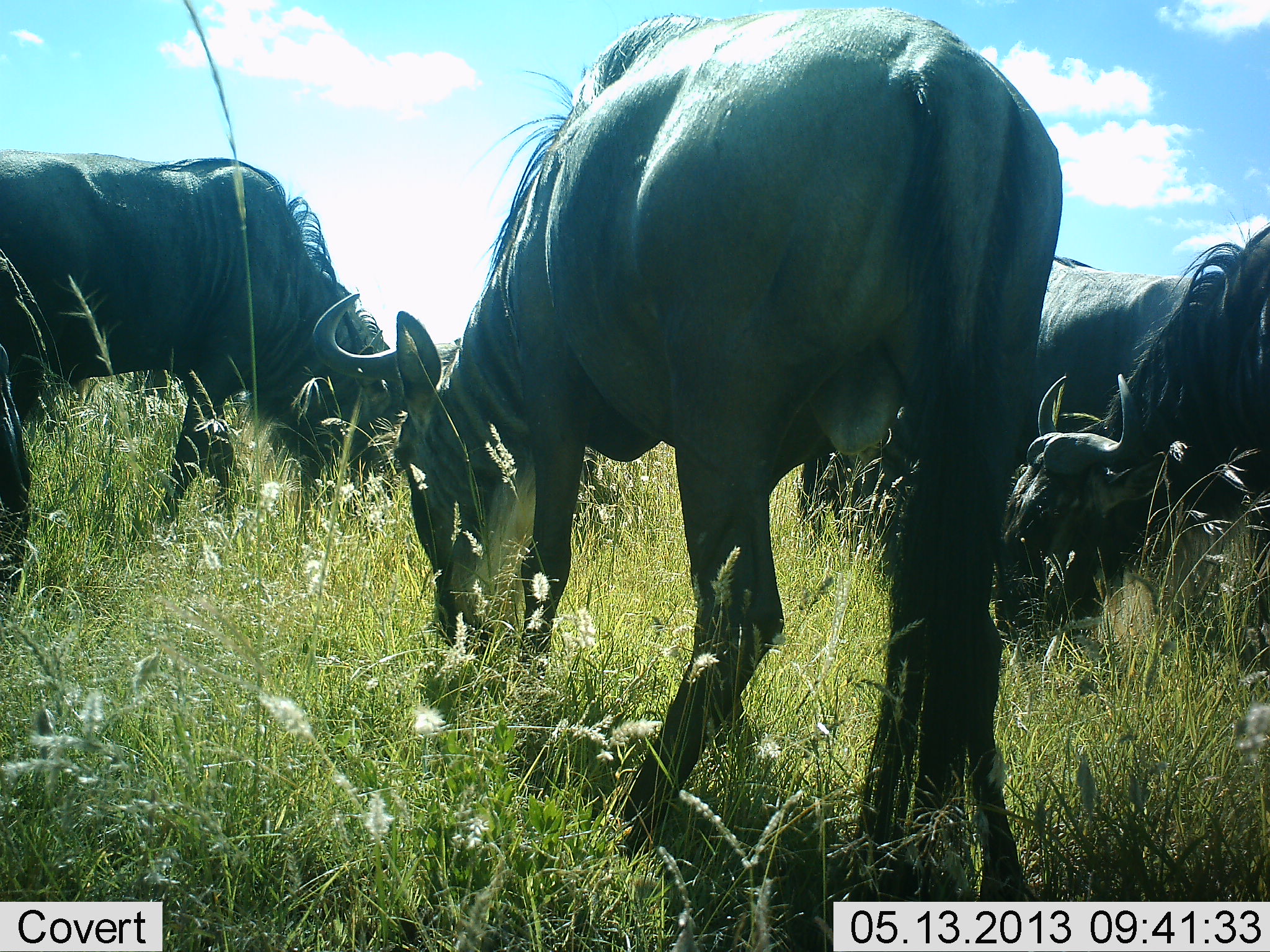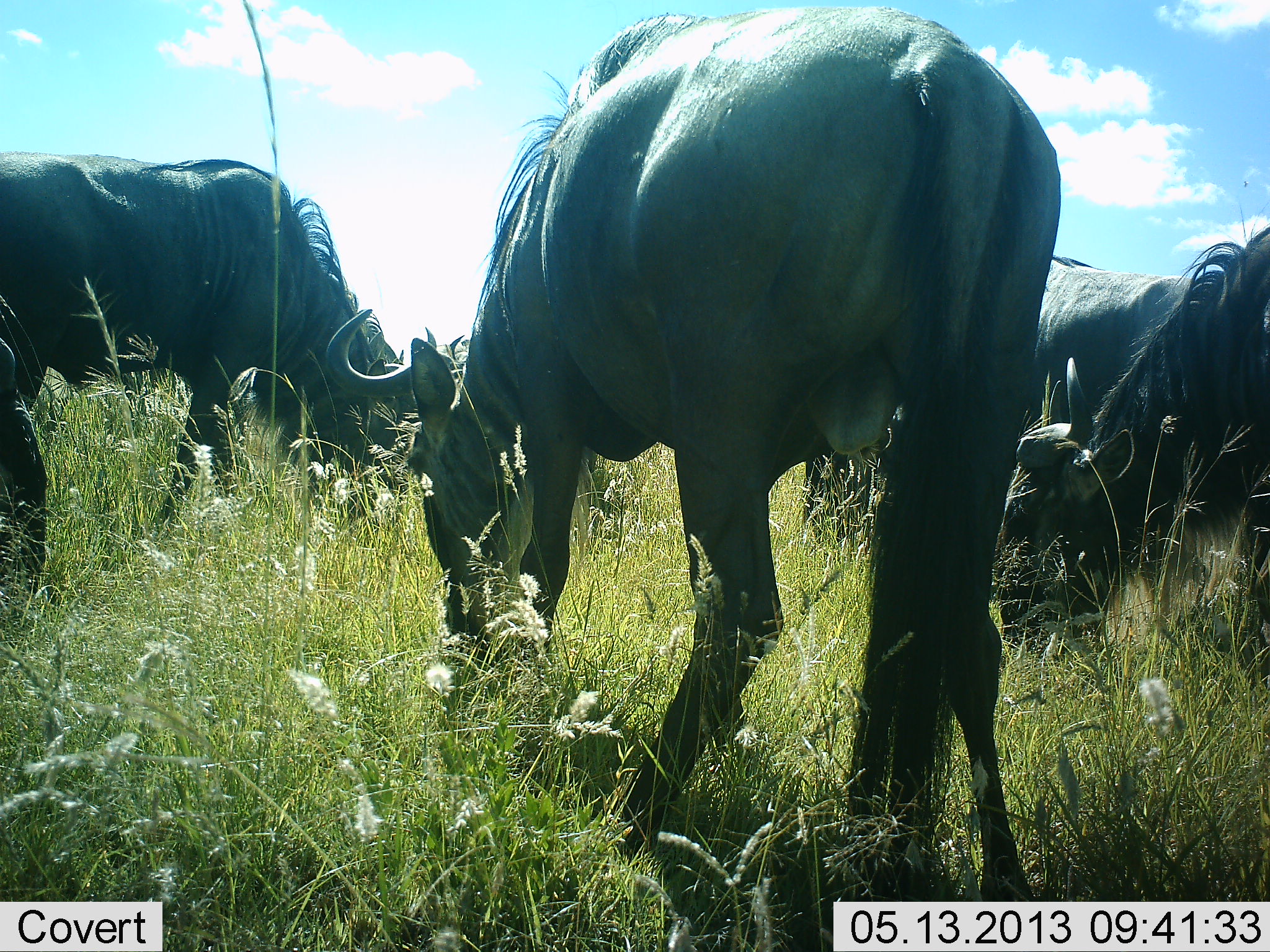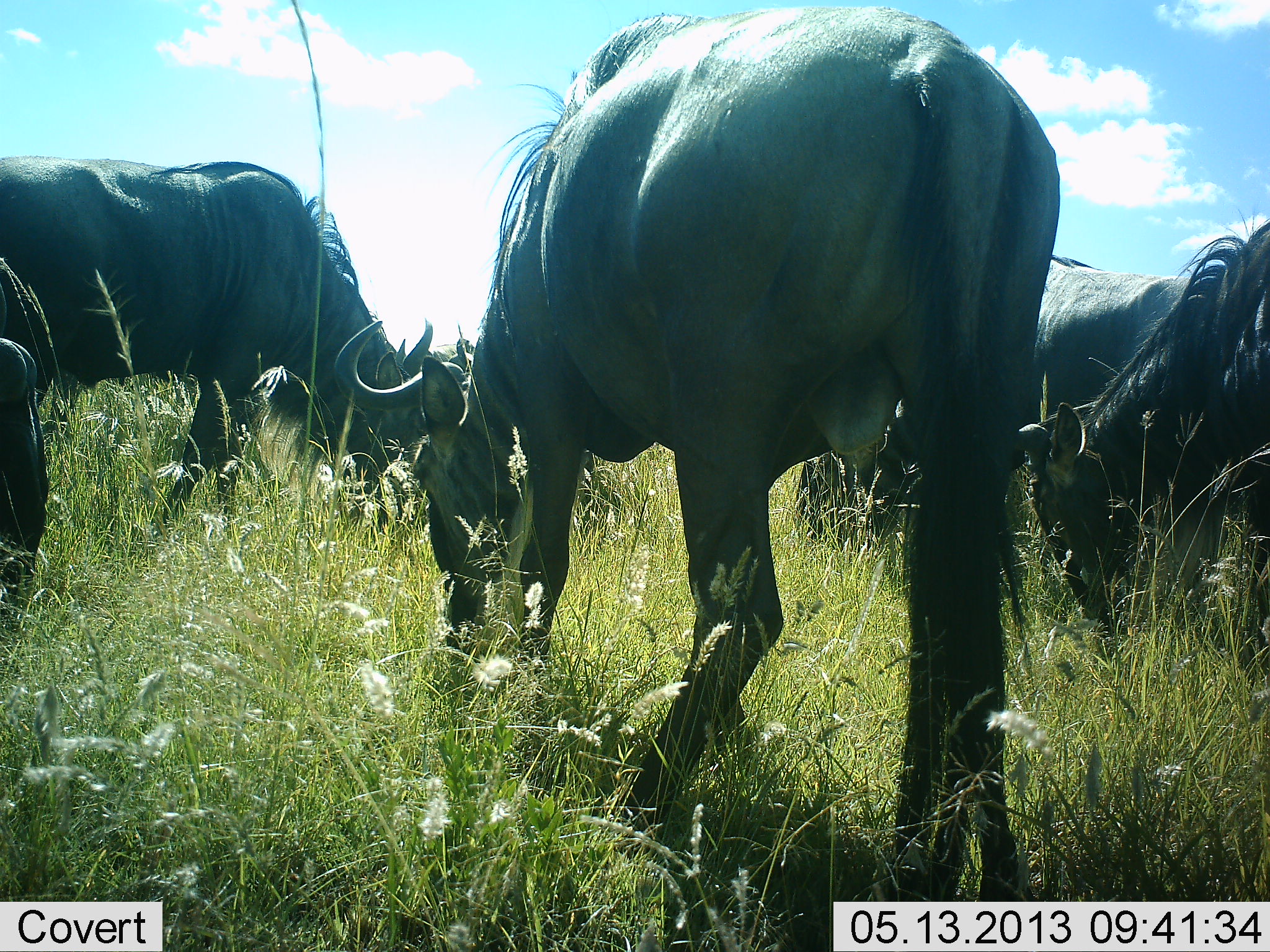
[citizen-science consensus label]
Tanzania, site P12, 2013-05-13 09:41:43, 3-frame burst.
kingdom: Animalia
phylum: Chordata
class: Mammalia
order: Artiodactyla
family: Bovidae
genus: Connochaetes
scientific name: Connochaetes taurinus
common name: blue wildebeest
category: wildebeest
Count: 5.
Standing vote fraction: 28%.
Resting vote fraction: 0%.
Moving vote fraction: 0%.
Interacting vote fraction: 0%.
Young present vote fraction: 0%.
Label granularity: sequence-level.